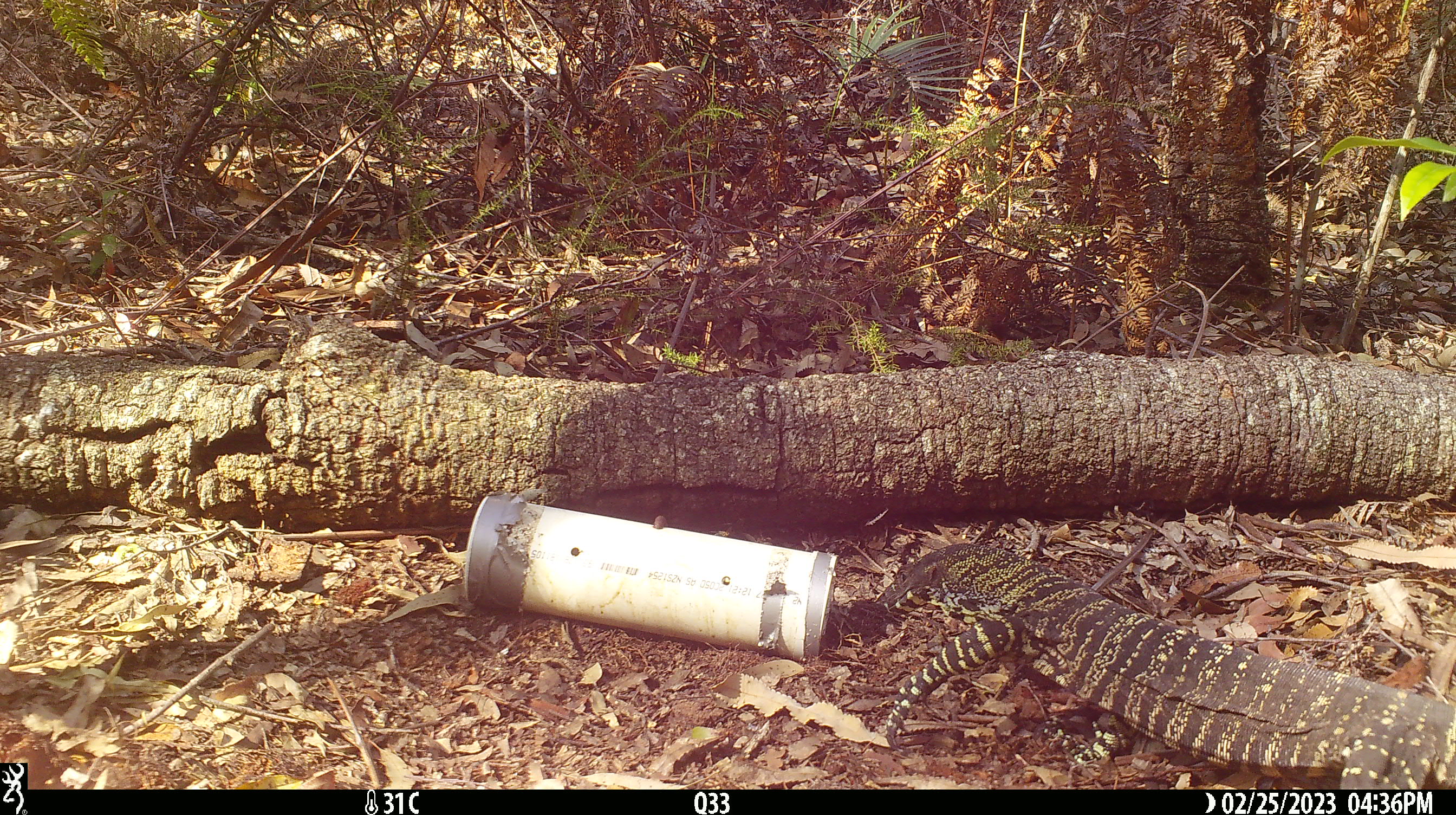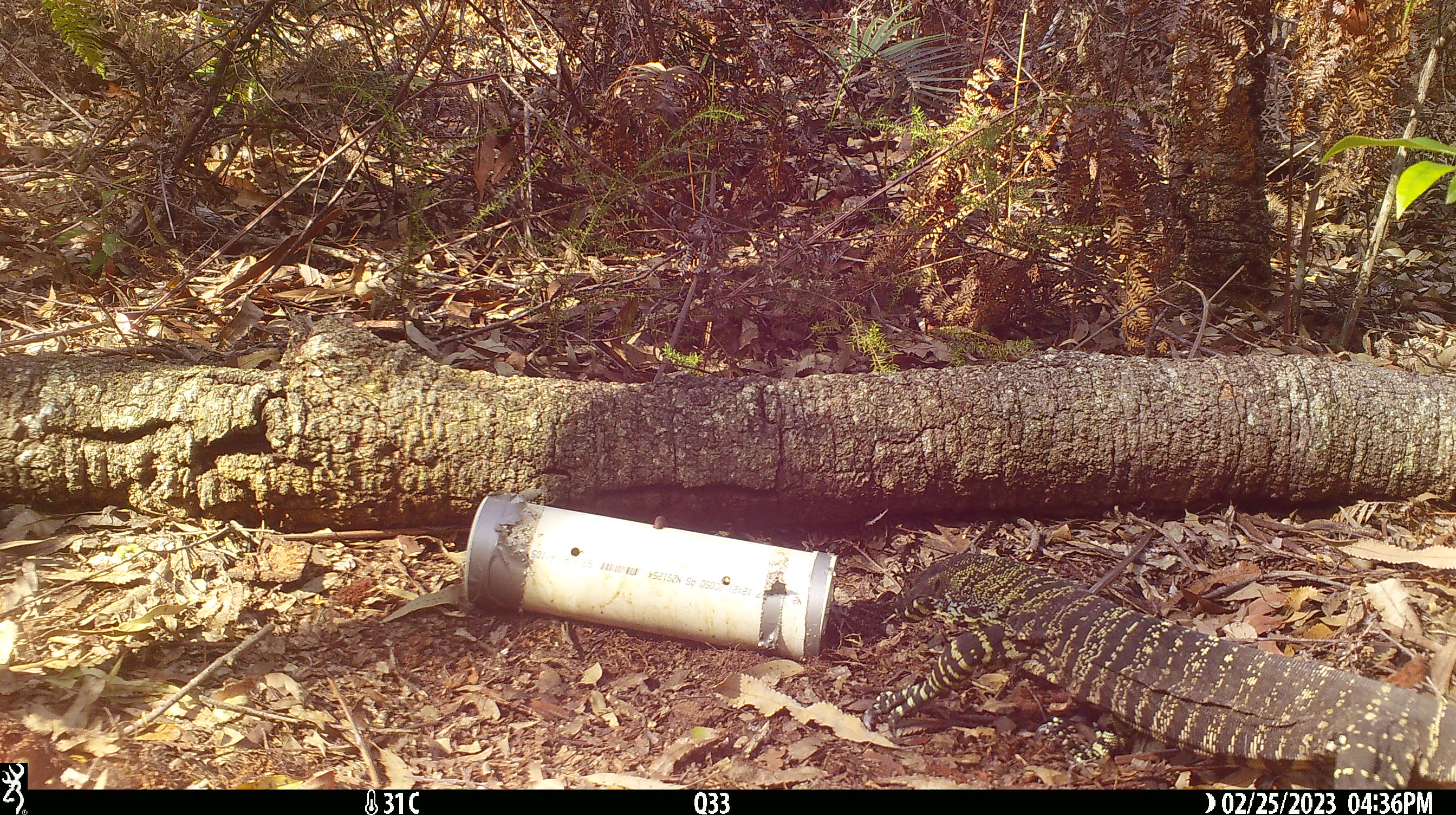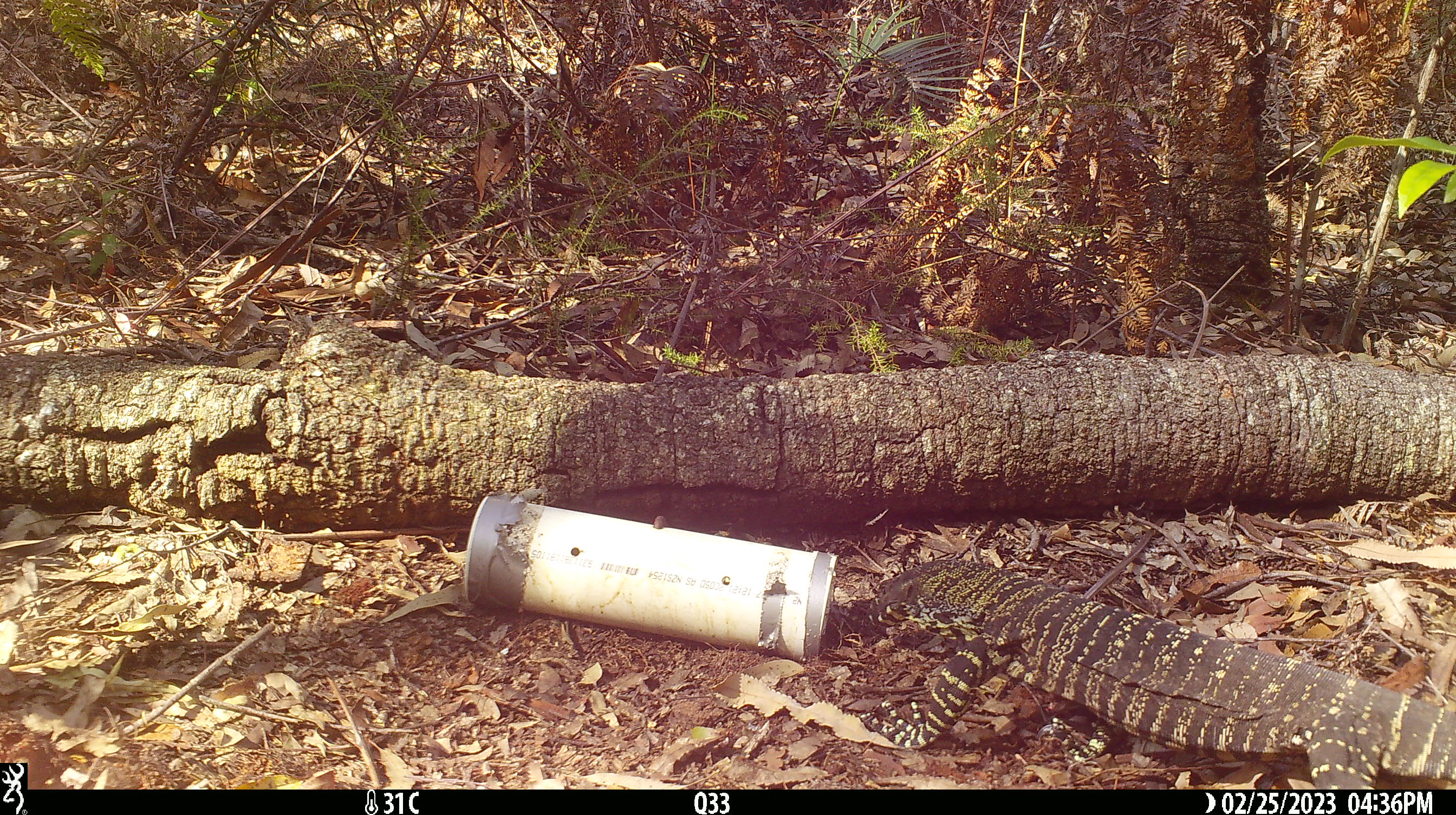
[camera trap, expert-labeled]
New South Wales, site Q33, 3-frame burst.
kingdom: Animalia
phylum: Chordata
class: Reptilia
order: Squamata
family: Varanidae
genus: Varanus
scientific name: Varanus varius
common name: lace monitor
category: goanna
Goanna (lace monitor) (Varanus varius).